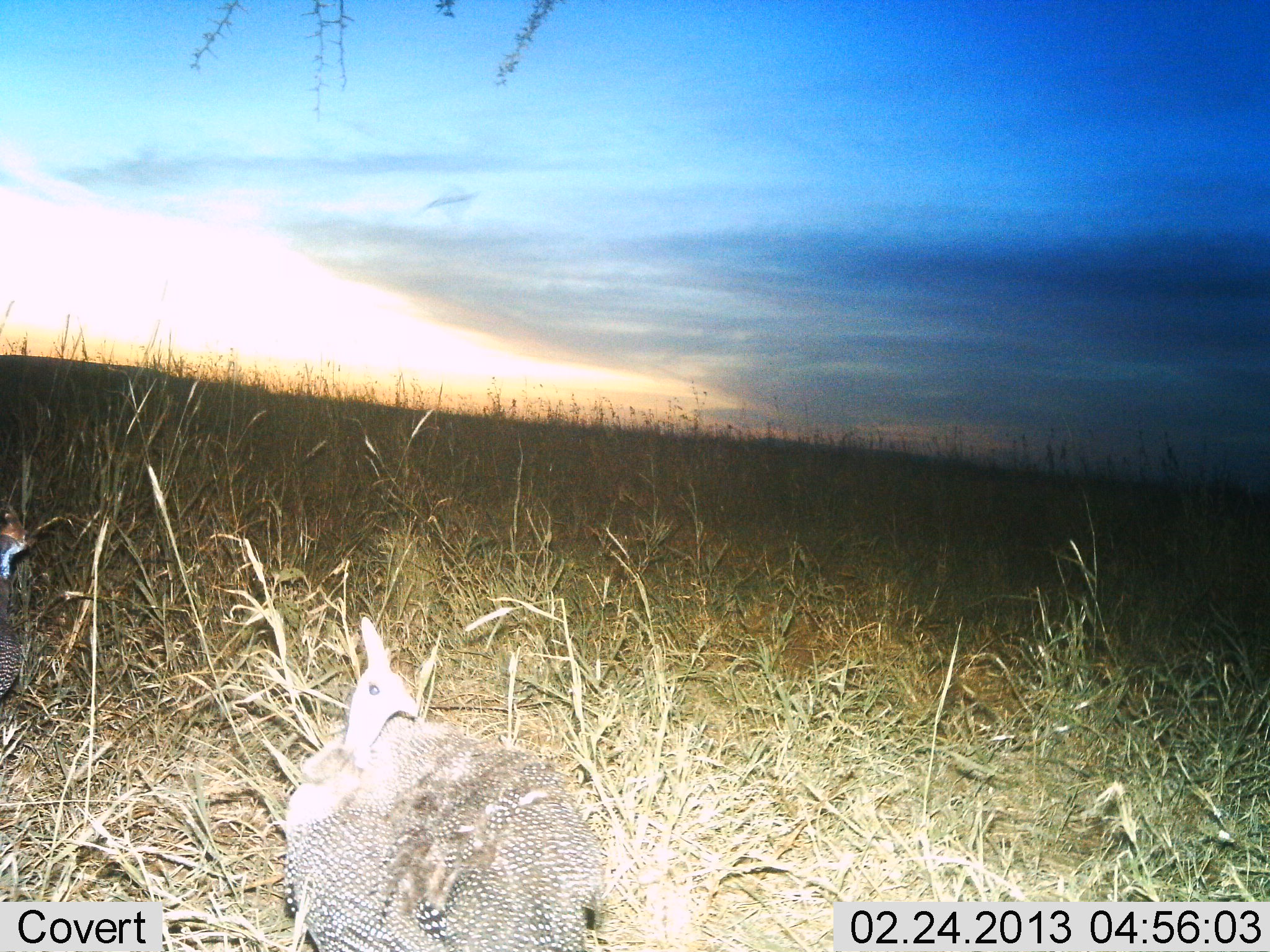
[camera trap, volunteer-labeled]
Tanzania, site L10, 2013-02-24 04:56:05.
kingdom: Animalia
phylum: Chordata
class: Aves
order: Galliformes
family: Numididae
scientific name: Numididae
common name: guinea fowl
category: guineafowl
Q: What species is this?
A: Guineafowl (guinea fowl) (Numididae).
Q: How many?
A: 2.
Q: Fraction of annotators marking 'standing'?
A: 77%.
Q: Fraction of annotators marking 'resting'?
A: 13%.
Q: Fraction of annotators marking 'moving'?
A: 10%.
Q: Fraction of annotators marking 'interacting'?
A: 0%.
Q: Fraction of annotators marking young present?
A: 0%.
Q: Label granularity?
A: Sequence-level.